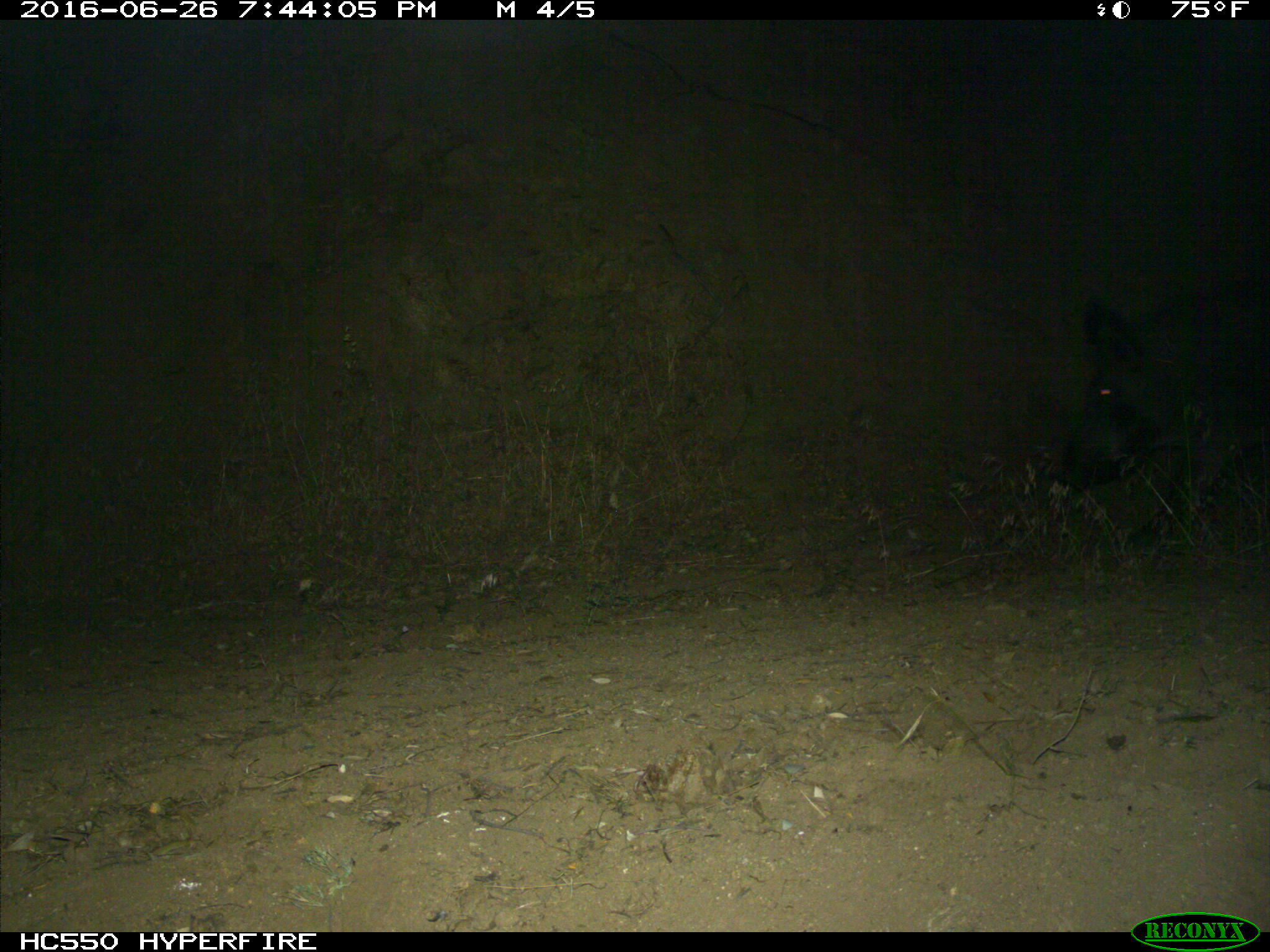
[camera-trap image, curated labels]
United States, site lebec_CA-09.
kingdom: Animalia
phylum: Chordata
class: Mammalia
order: Artiodactyla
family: Suidae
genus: Sus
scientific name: Sus scrofa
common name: wild boar